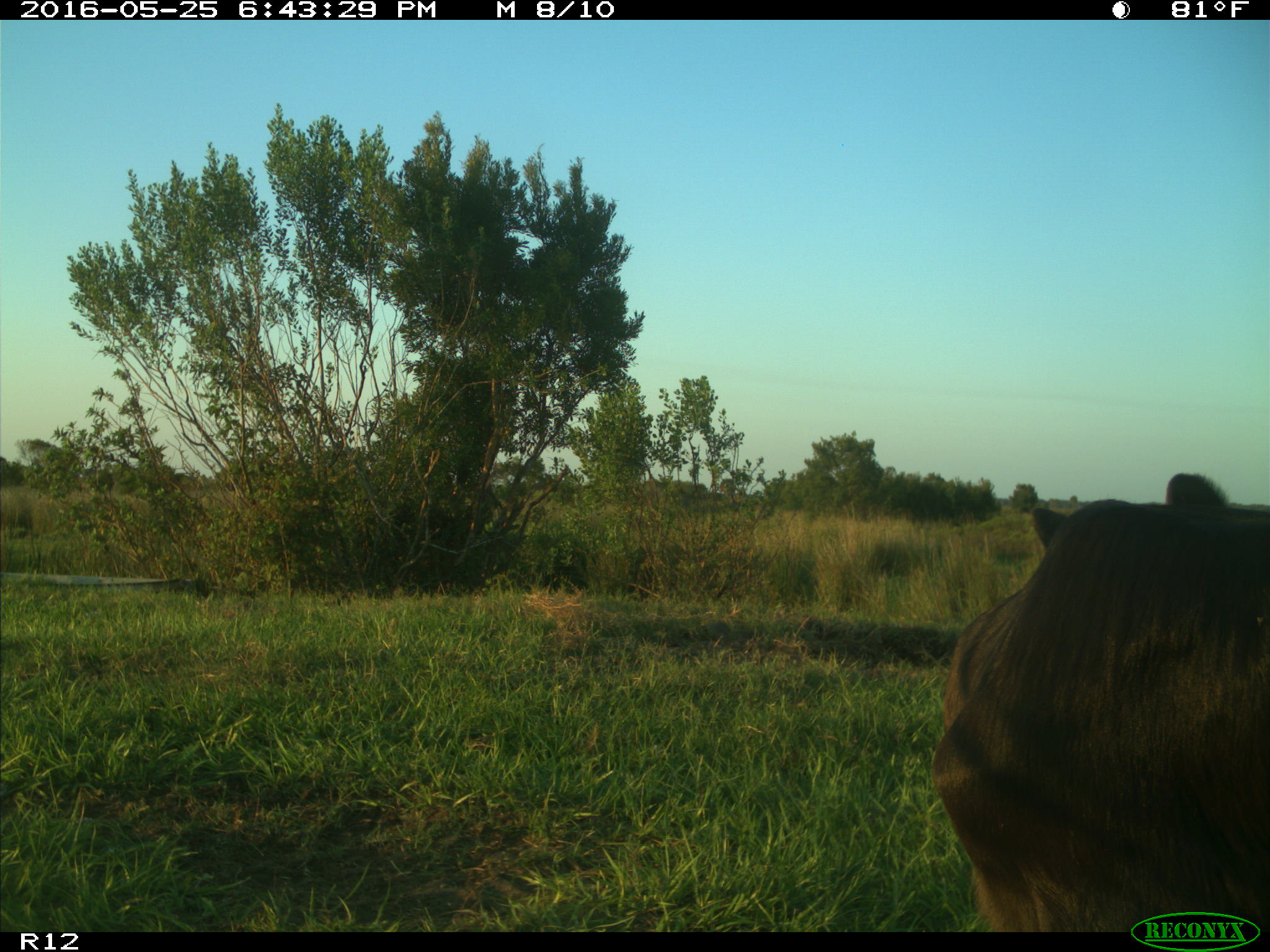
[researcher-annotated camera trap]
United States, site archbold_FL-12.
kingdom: Animalia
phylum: Chordata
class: Mammalia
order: Artiodactyla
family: Bovidae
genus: Bos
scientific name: Bos taurus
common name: domestic cow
Bos taurus (domestic cow).